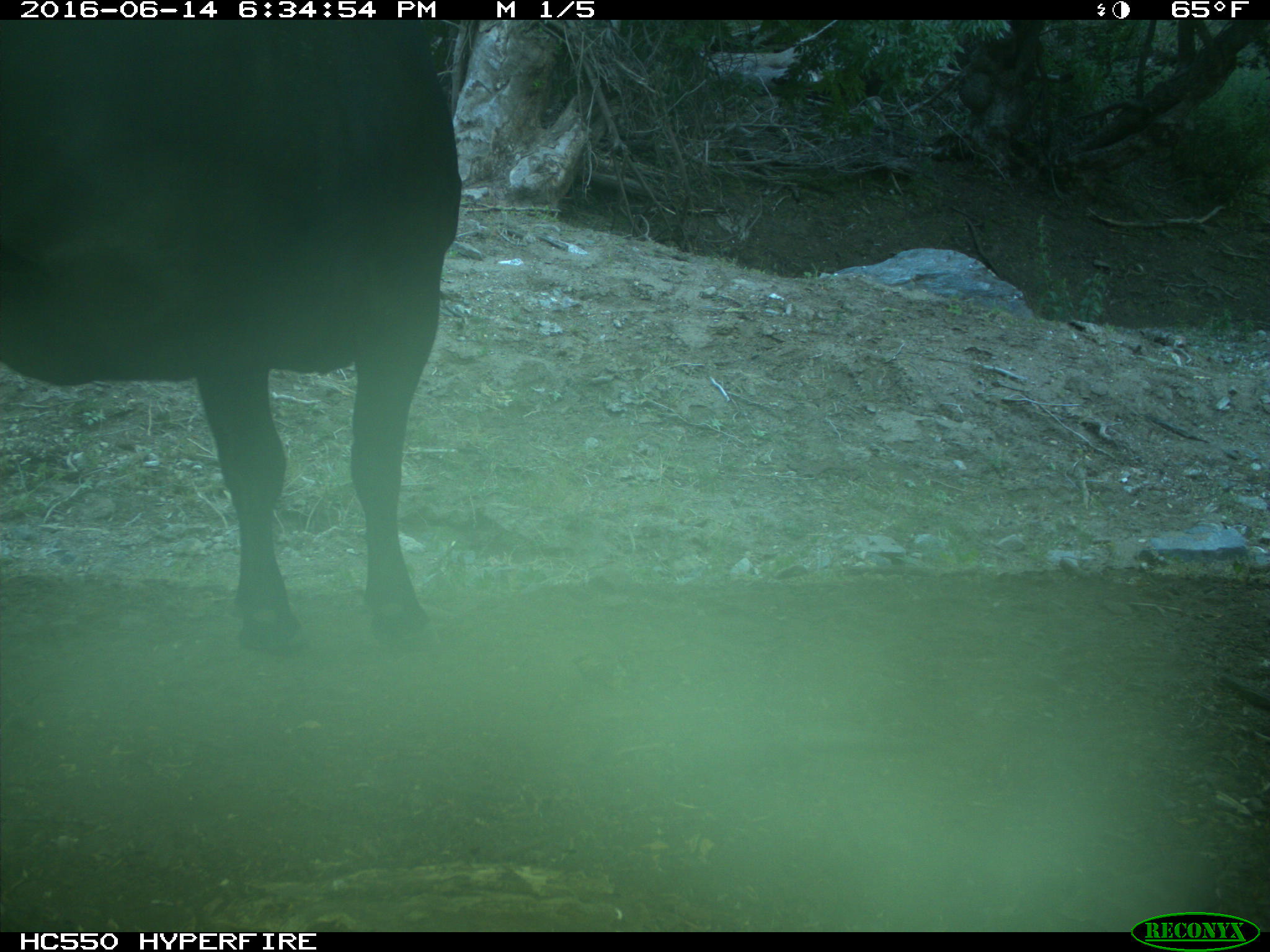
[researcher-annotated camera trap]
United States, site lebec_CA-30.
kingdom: Animalia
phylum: Chordata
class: Mammalia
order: Artiodactyla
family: Bovidae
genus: Bos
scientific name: Bos taurus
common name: domestic cow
Bos taurus (domestic cow).